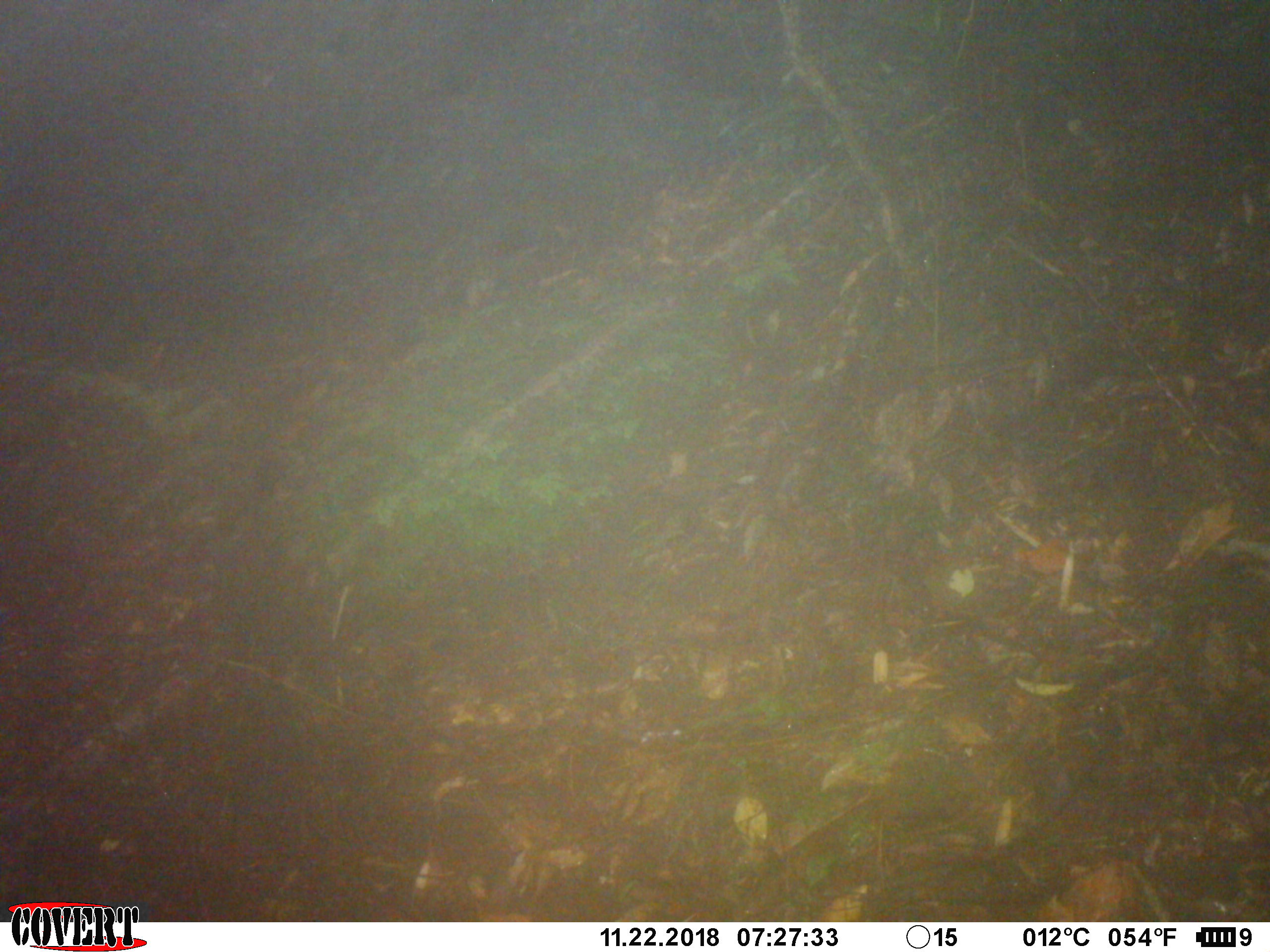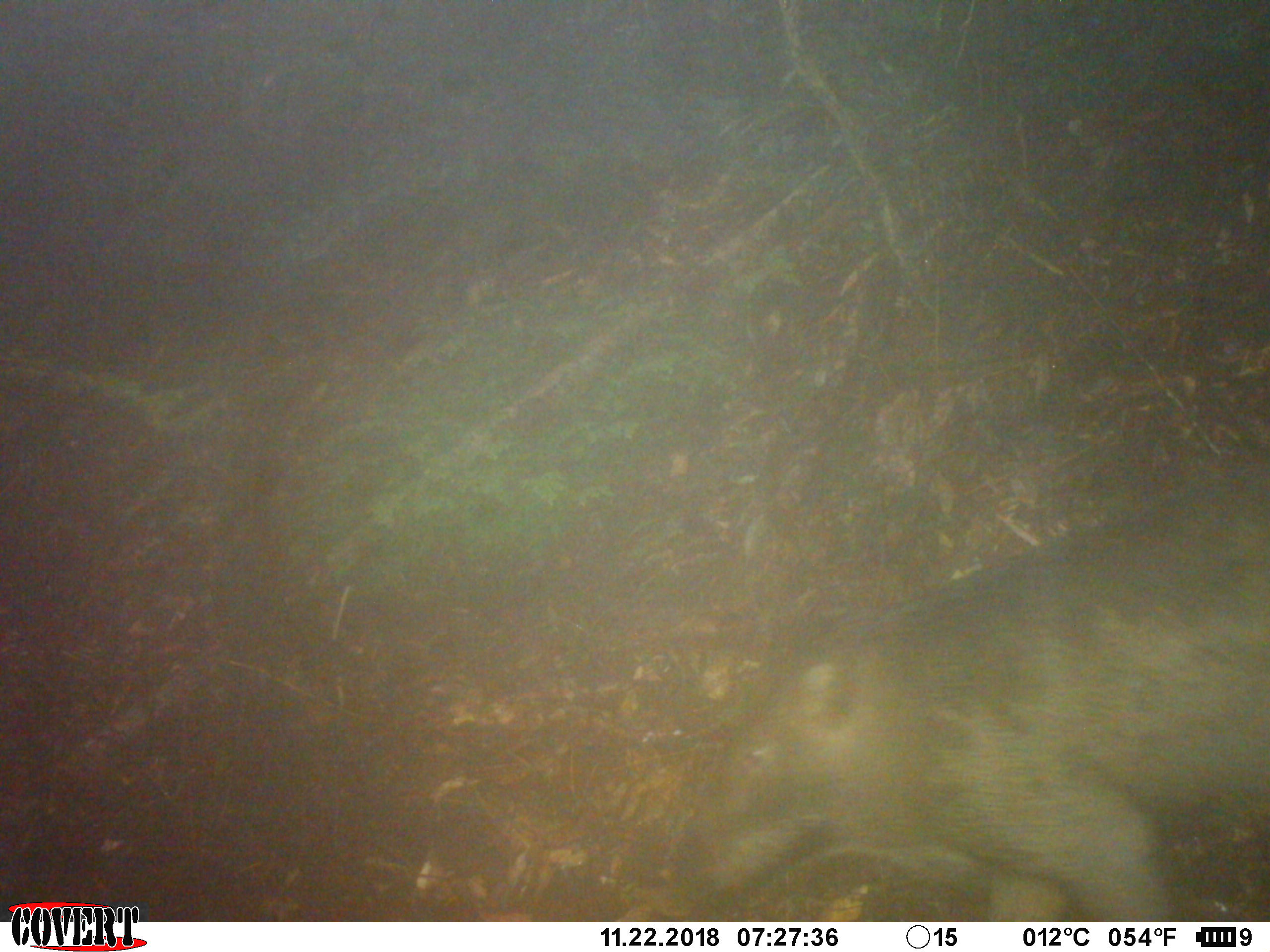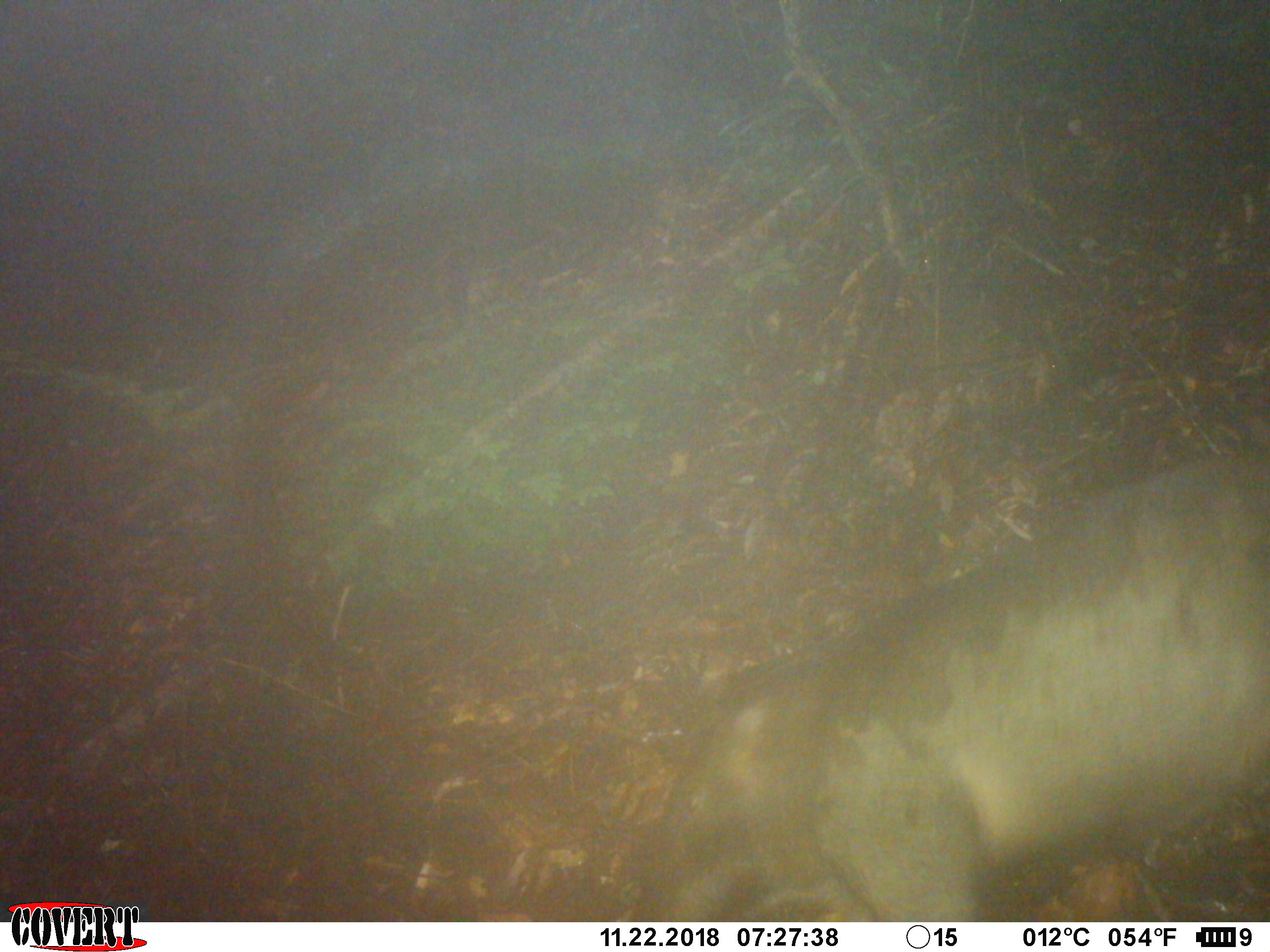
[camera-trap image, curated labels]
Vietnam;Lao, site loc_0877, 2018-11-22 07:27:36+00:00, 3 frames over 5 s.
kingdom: Animalia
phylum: Chordata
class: Mammalia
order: Artiodactyla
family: Suidae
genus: Sus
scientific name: Sus scrofa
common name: eurasian wild pig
Eurasian wild pig (Sus scrofa). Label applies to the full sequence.